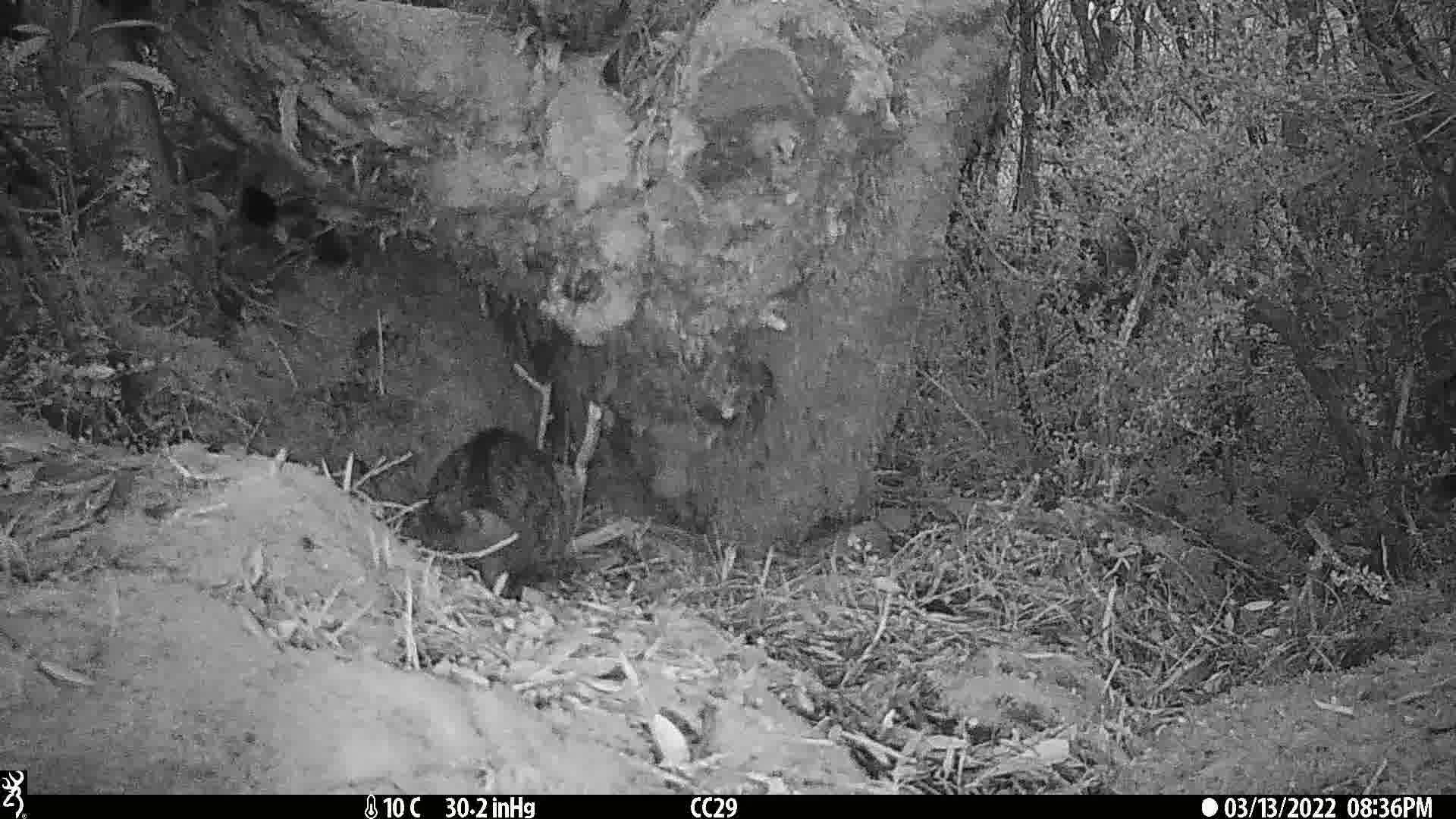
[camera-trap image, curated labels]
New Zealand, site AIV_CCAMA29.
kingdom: Animalia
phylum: Chordata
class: Mammalia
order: Carnivora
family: Felidae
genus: Felis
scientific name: Felis catus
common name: domestic cat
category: cat